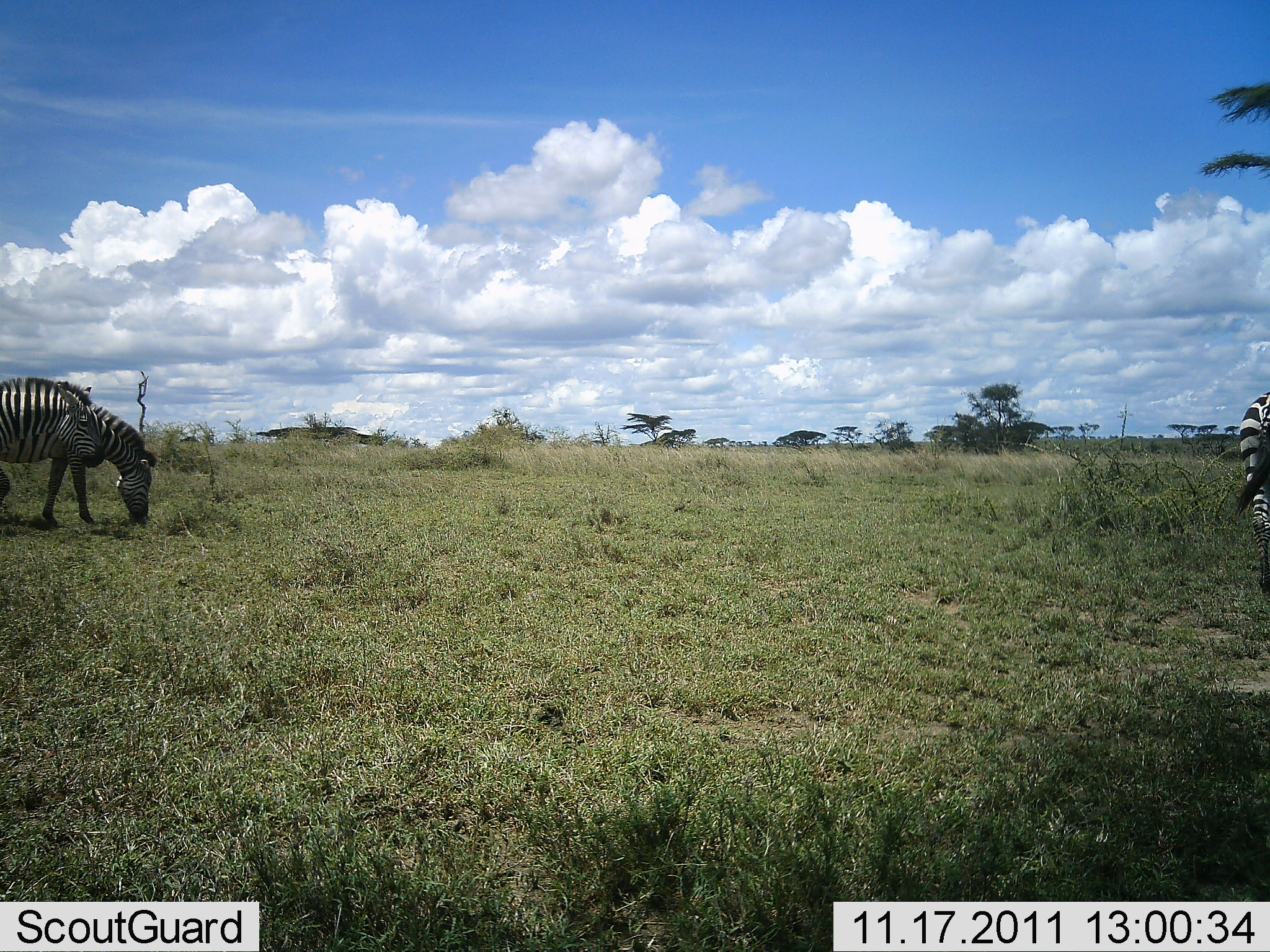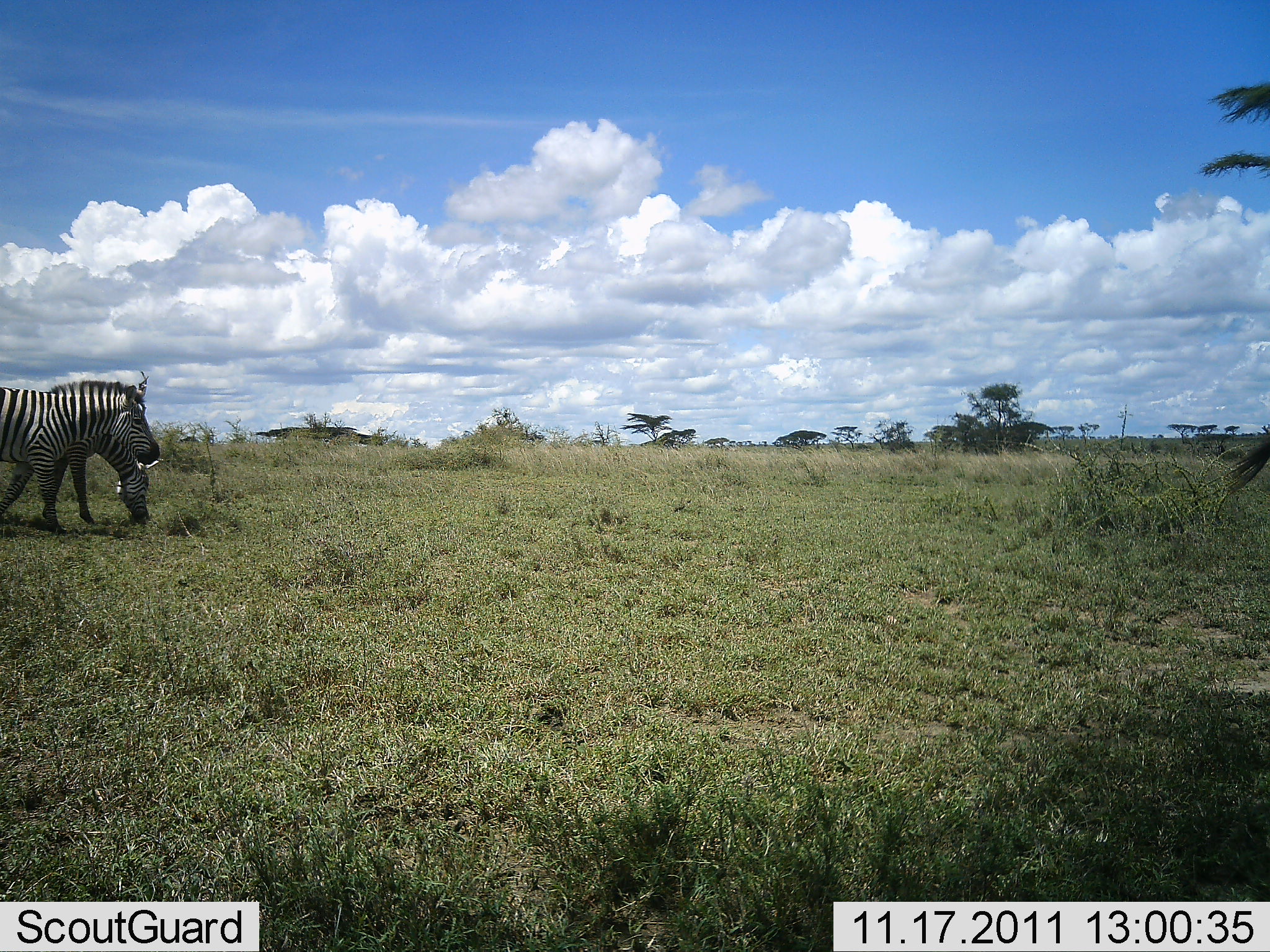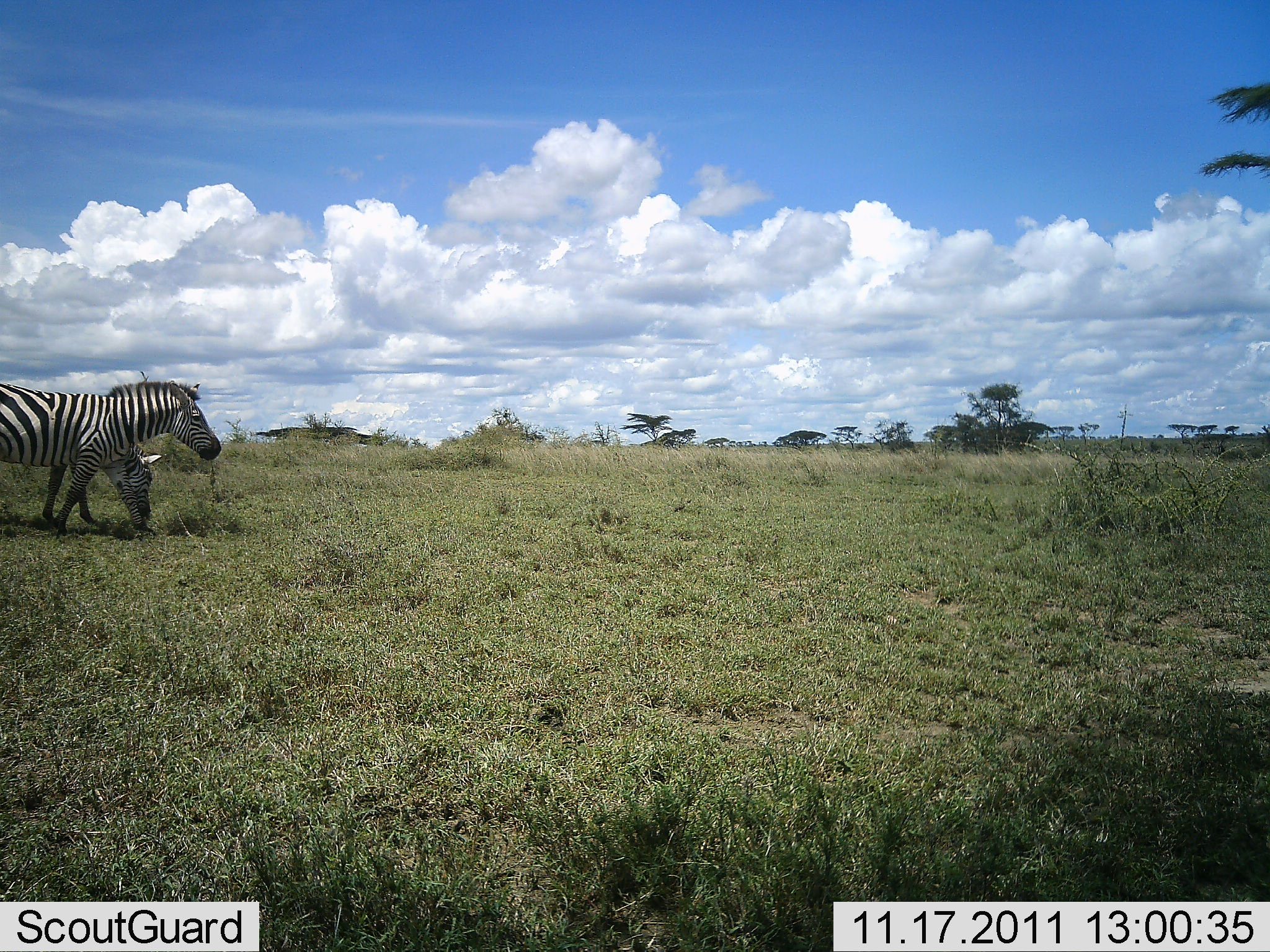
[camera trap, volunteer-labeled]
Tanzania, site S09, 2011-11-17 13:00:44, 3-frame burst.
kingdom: Animalia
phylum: Chordata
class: Mammalia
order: Perissodactyla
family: Equidae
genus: Equus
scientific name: Equus quagga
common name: plains zebra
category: zebra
Zebra (plains zebra) (Equus quagga), count 3. Behavior (volunteer vote fractions): standing 24%, resting 0%, moving 35%, interacting 0%. Young present (vote fraction): 0%. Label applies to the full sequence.